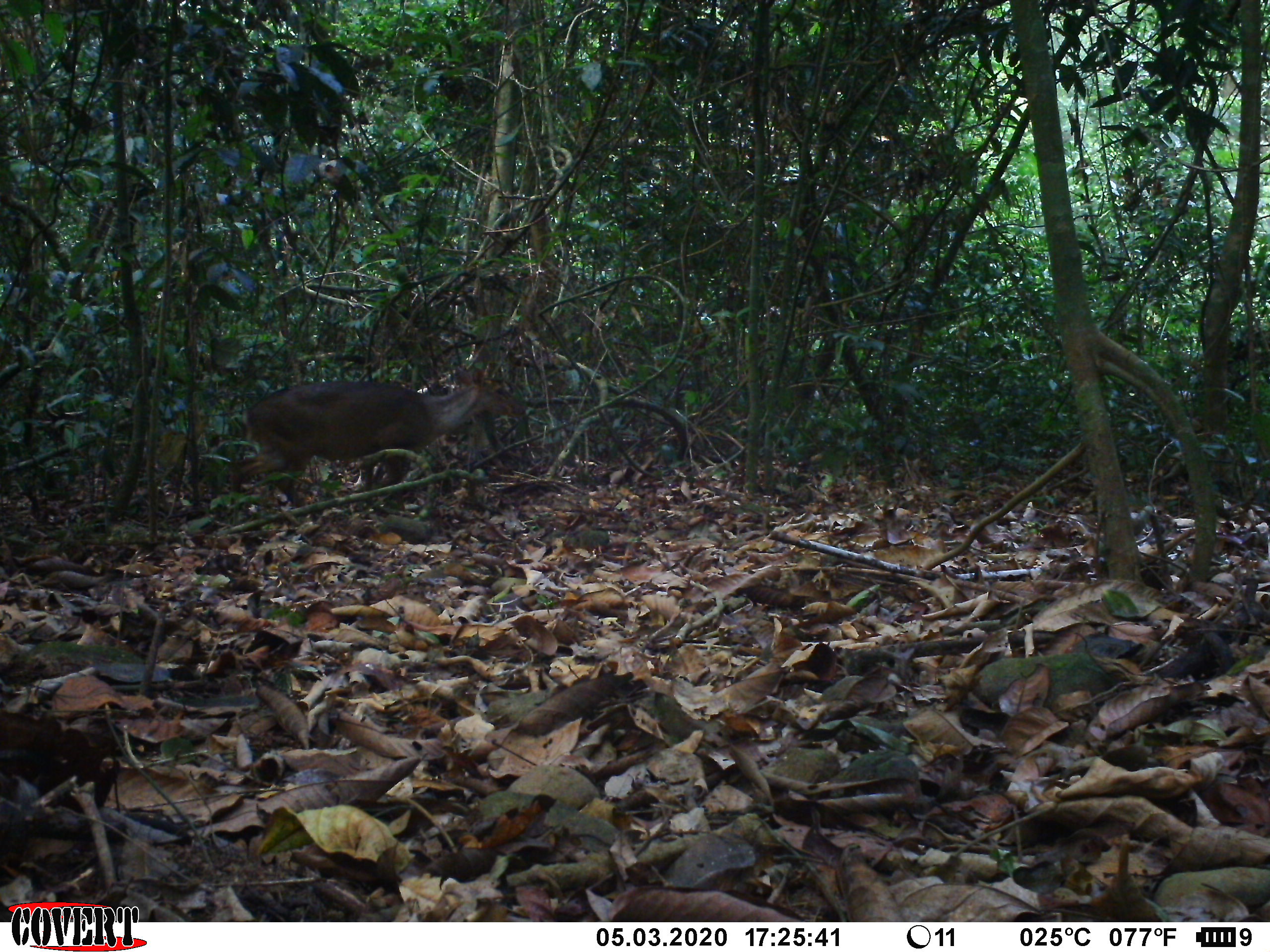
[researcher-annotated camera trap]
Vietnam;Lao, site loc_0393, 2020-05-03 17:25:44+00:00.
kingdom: Animalia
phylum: Chordata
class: Mammalia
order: Artiodactyla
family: Cervidae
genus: Muntiacus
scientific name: Muntiacus vuquangensis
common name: large-antlered muntjac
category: large antlered muntjac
Large antlered muntjac (large-antlered muntjac) (Muntiacus vuquangensis). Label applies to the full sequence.